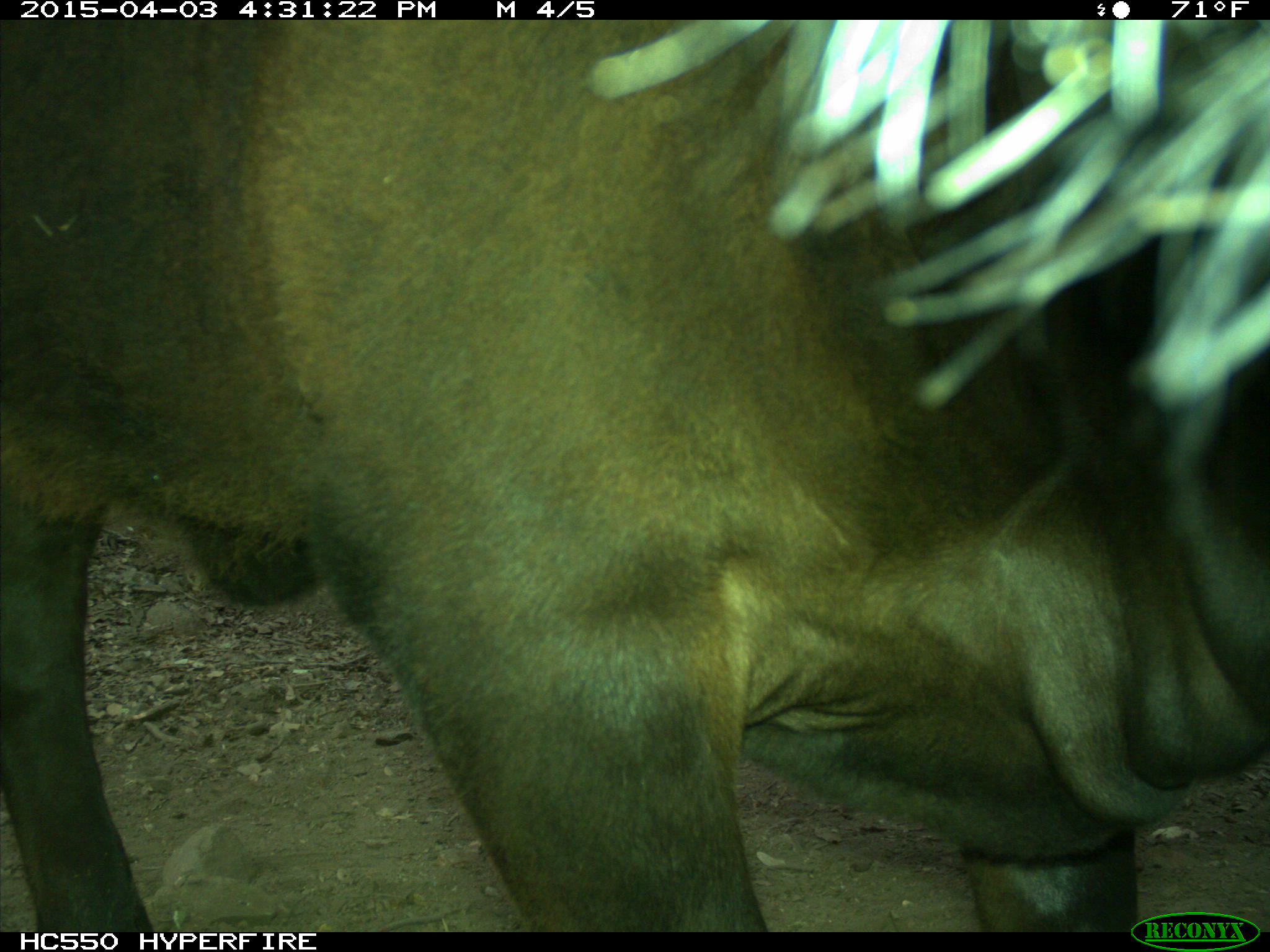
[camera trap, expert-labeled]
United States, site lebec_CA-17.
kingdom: Animalia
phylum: Chordata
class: Mammalia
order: Artiodactyla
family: Bovidae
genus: Bos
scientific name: Bos taurus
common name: domestic cow